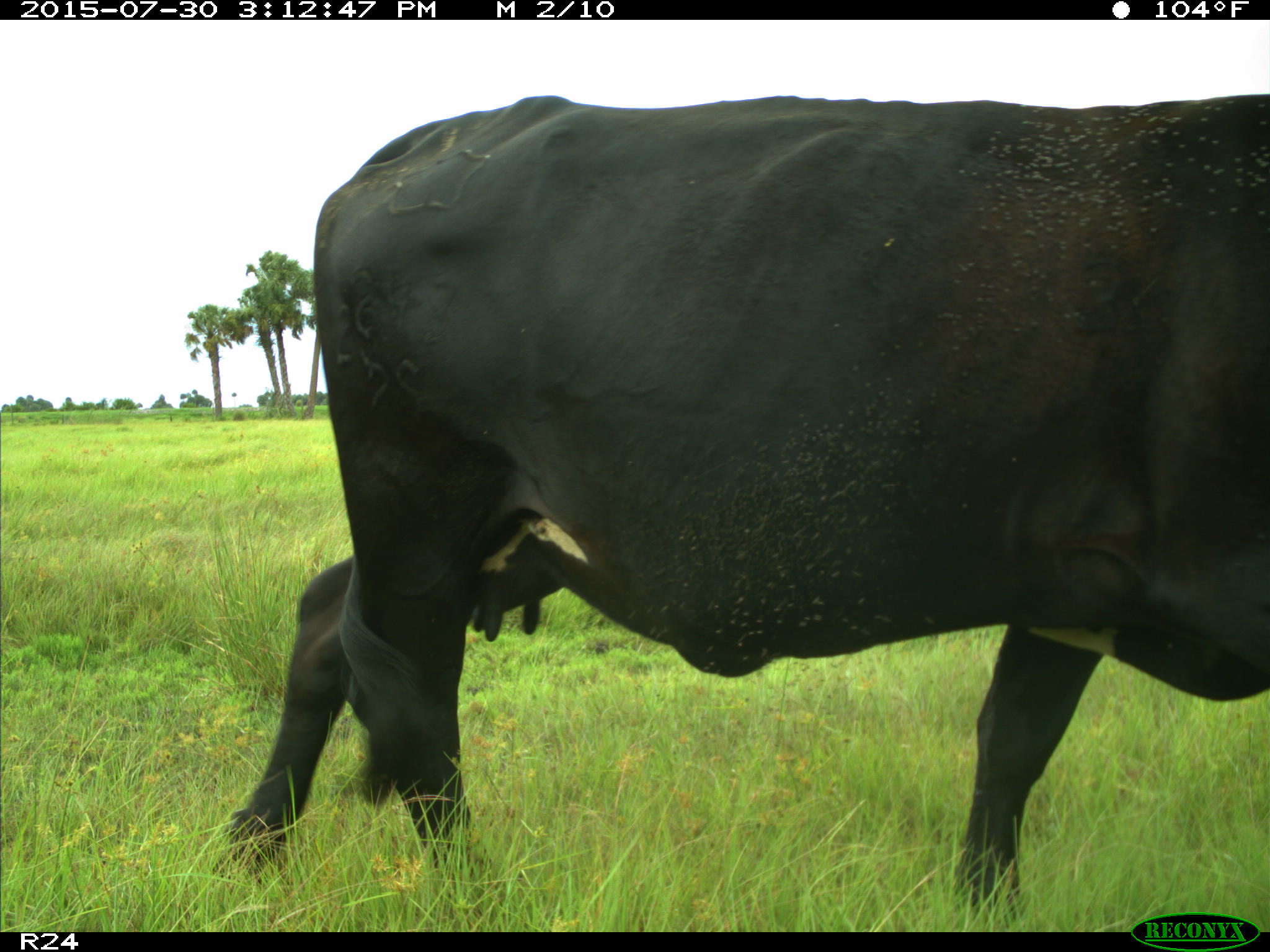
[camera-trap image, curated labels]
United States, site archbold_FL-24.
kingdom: Animalia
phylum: Chordata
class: Mammalia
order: Artiodactyla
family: Bovidae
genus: Bos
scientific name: Bos taurus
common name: domestic cow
Bos taurus (domestic cow).